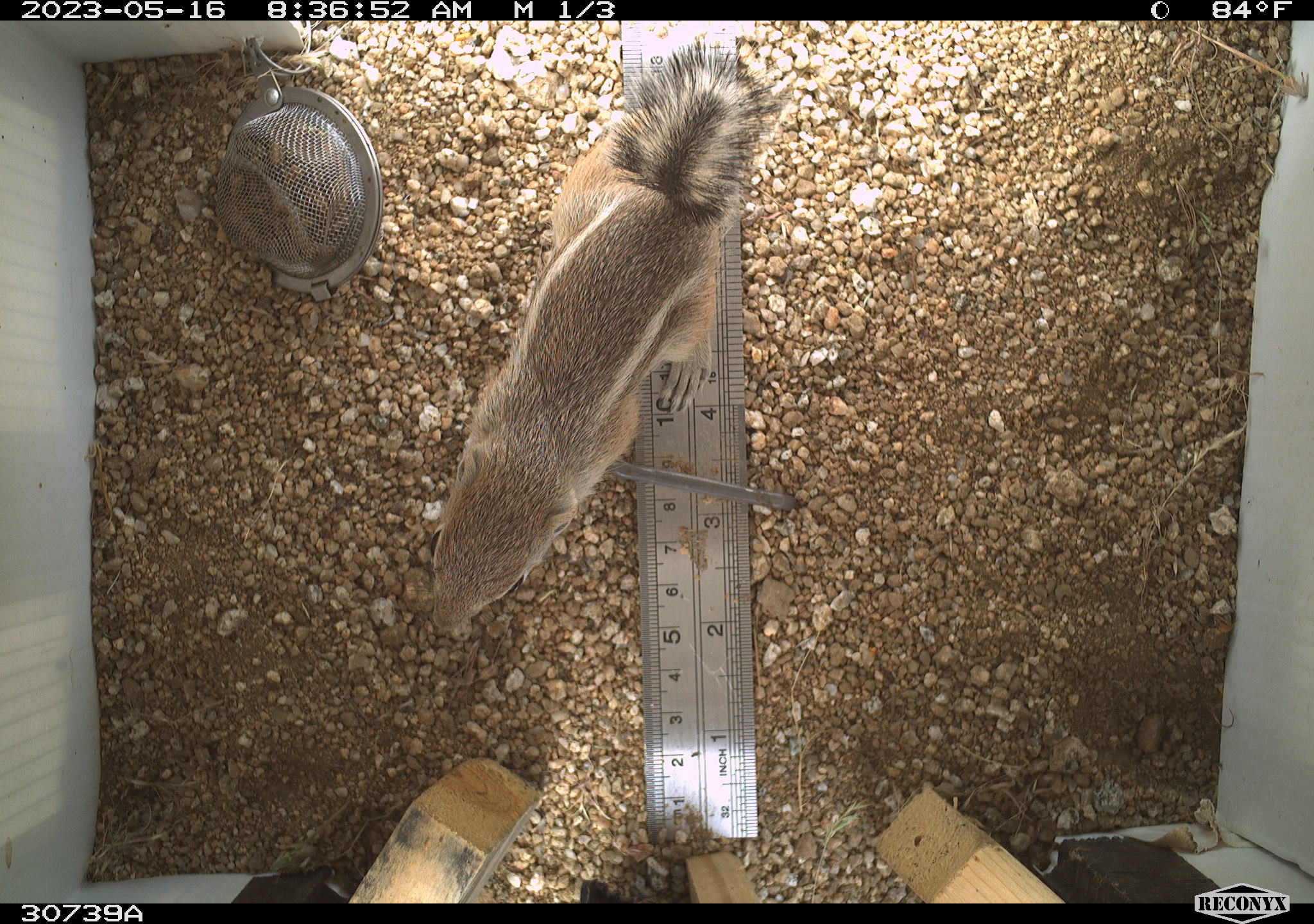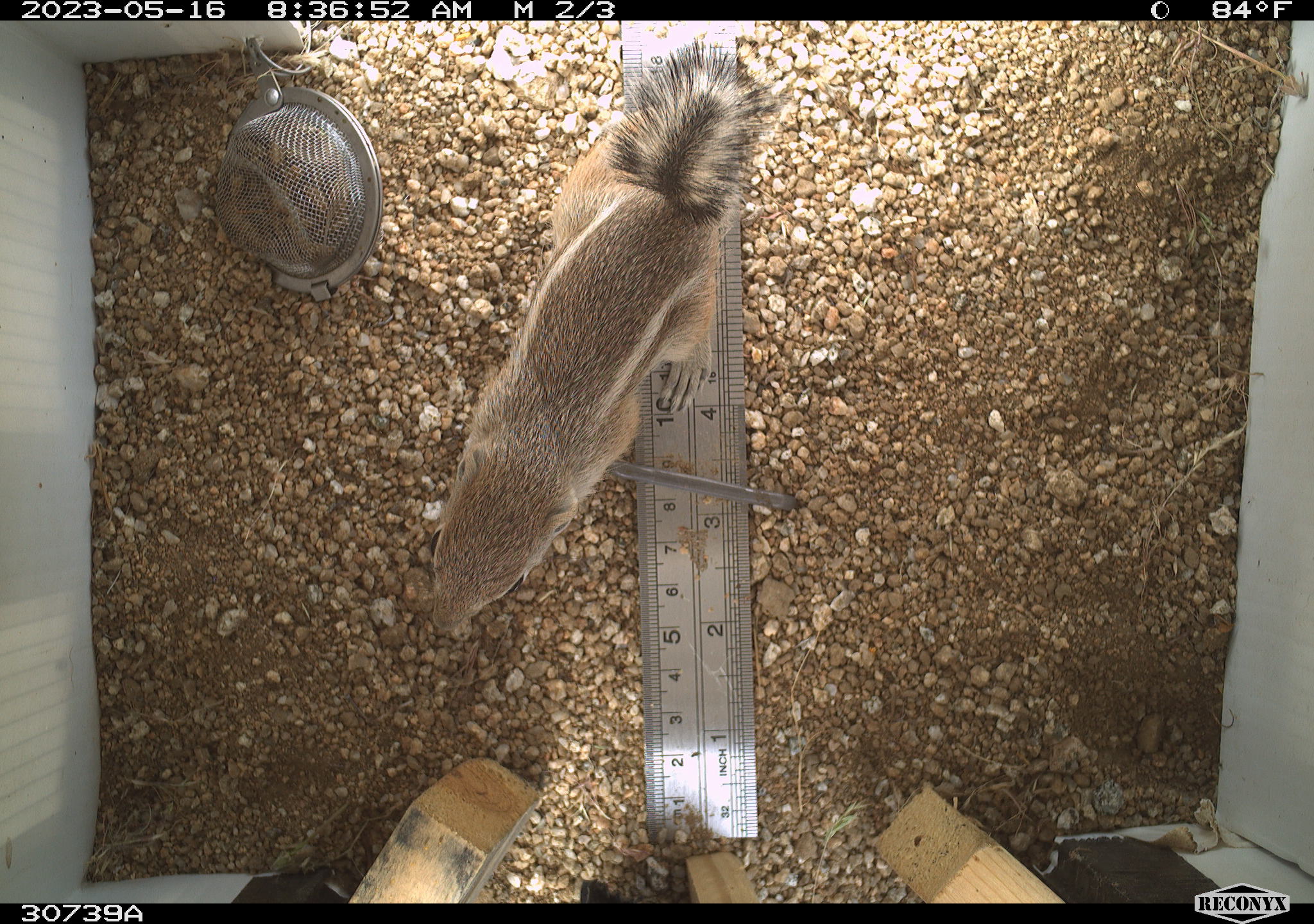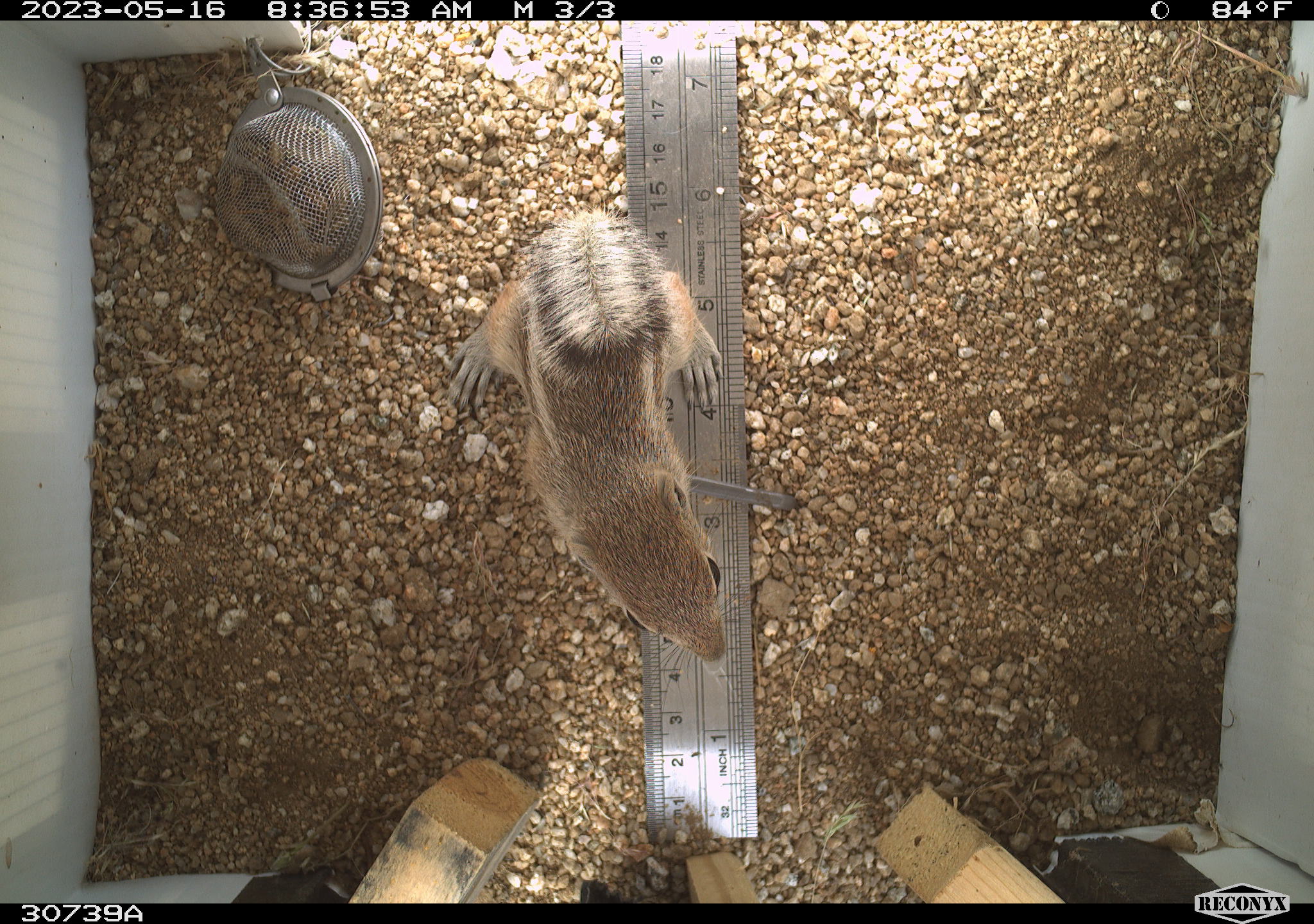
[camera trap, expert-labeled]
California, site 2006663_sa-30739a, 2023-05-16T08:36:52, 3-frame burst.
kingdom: Animalia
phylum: Chordata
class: Mammalia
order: Rodentia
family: Sciuridae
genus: Ammospermophilus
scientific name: Ammospermophilus leucurus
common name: white-tailed antelope squirrel